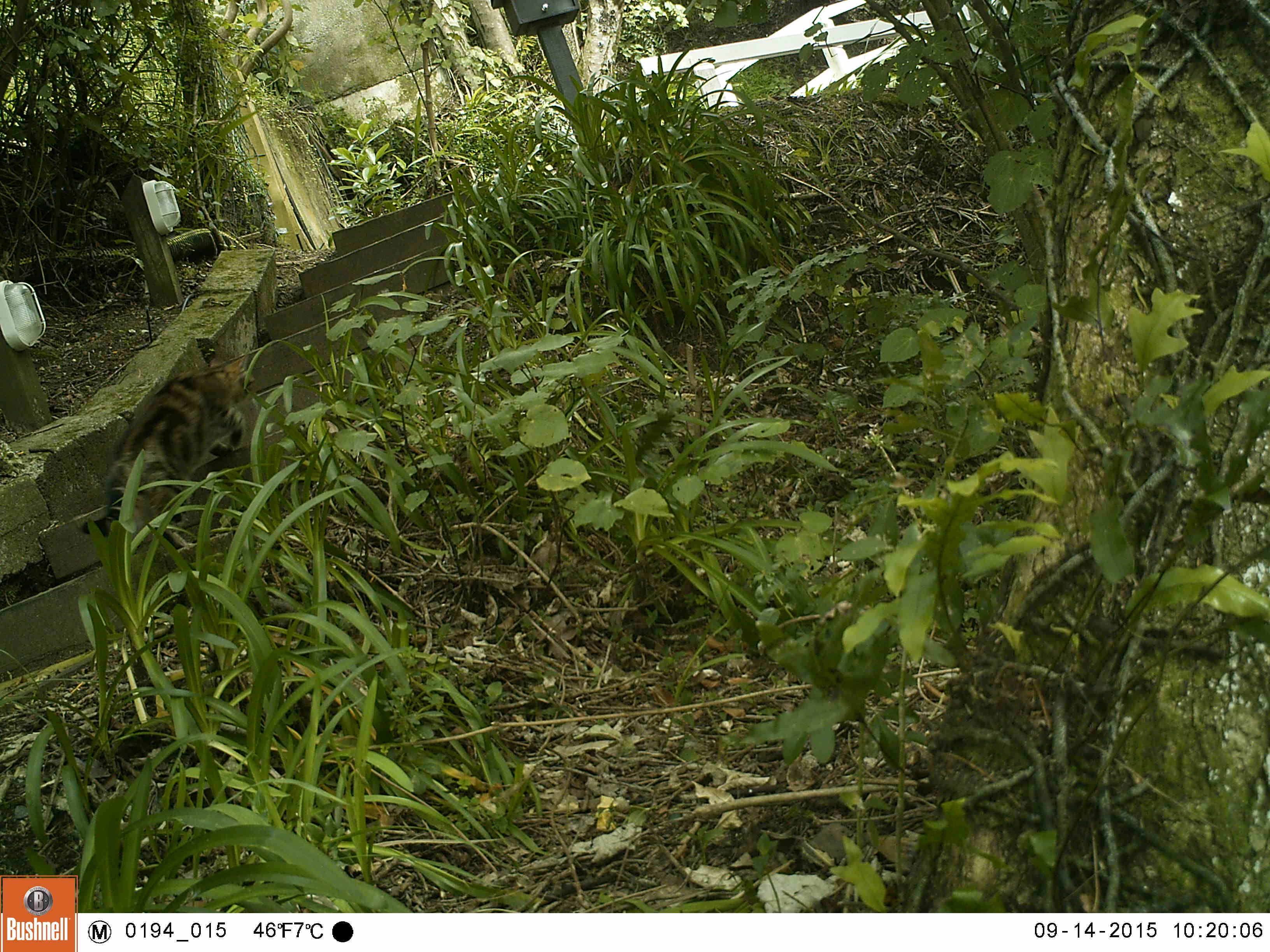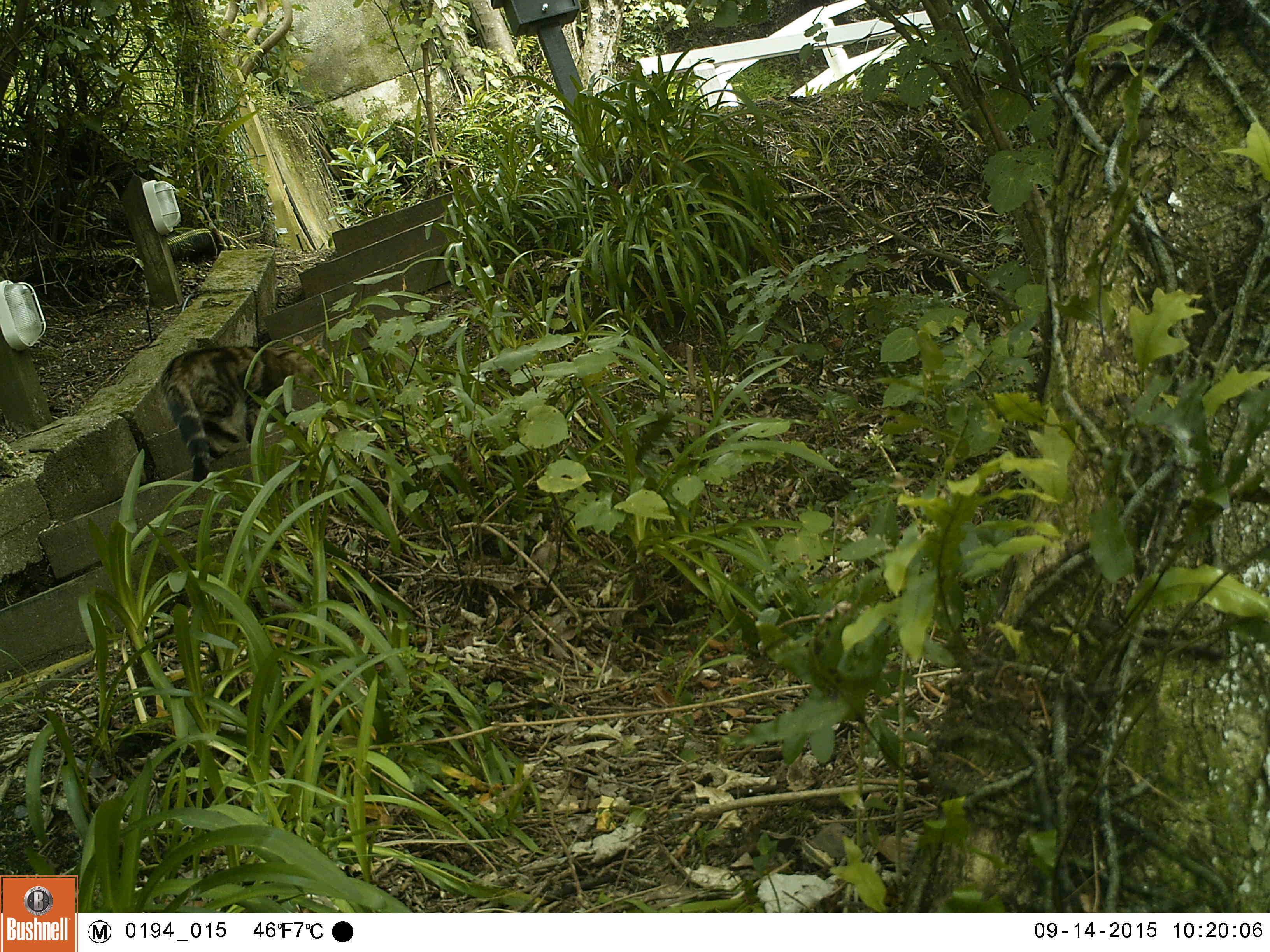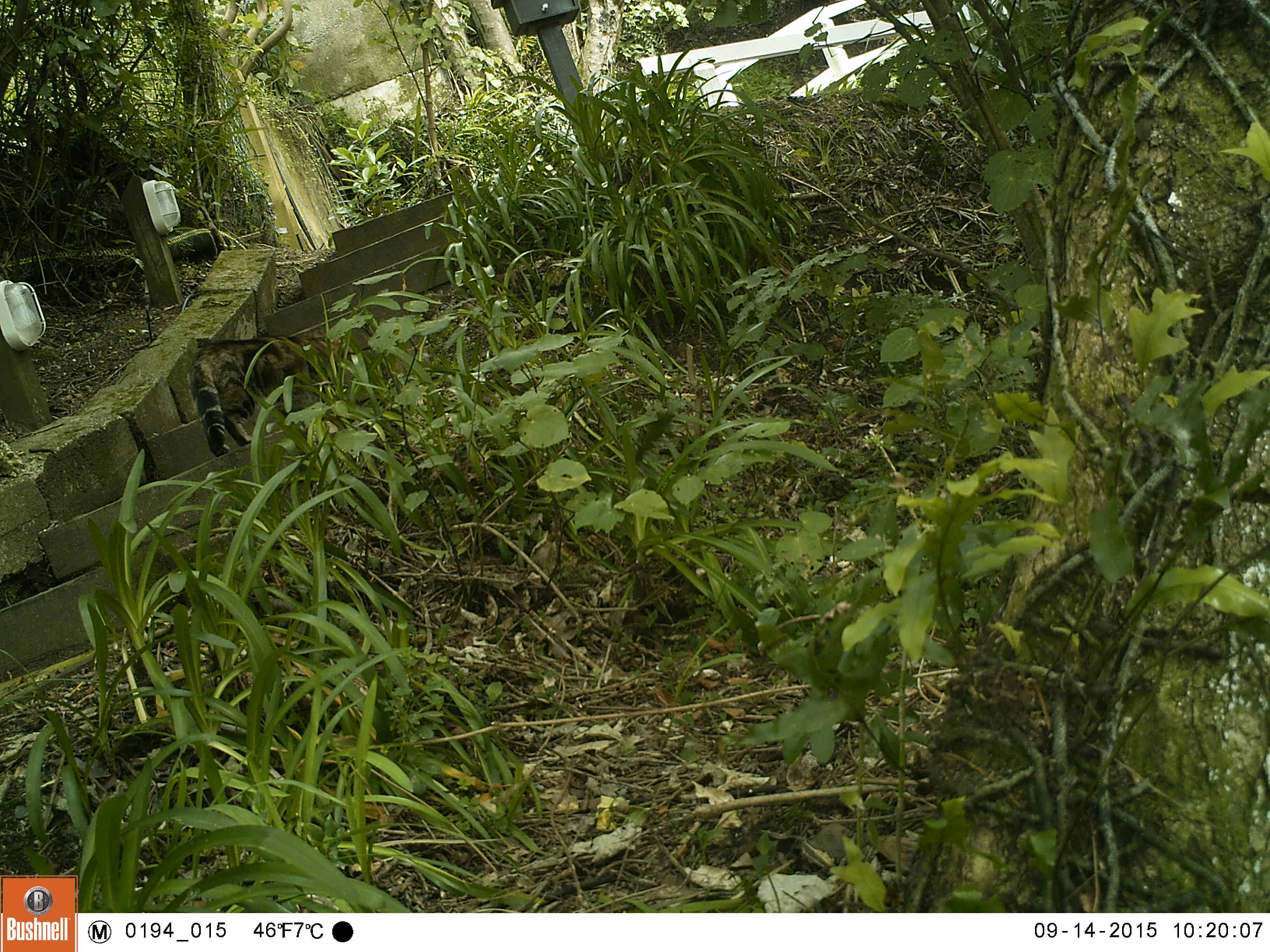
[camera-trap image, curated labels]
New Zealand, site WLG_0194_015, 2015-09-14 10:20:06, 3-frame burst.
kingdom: Animalia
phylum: Chordata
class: Mammalia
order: Carnivora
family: Felidae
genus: Felis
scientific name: Felis catus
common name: domestic cat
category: cat